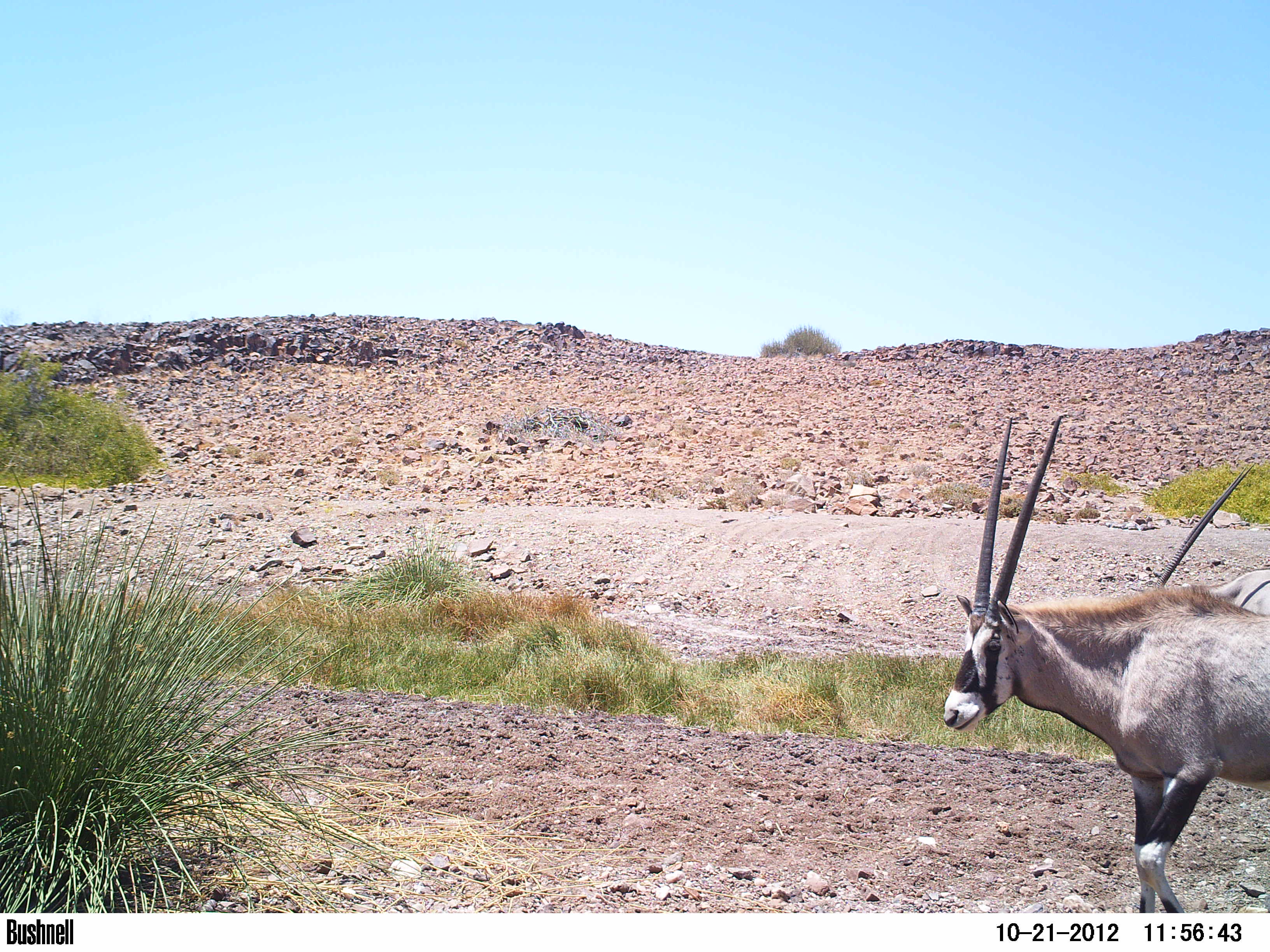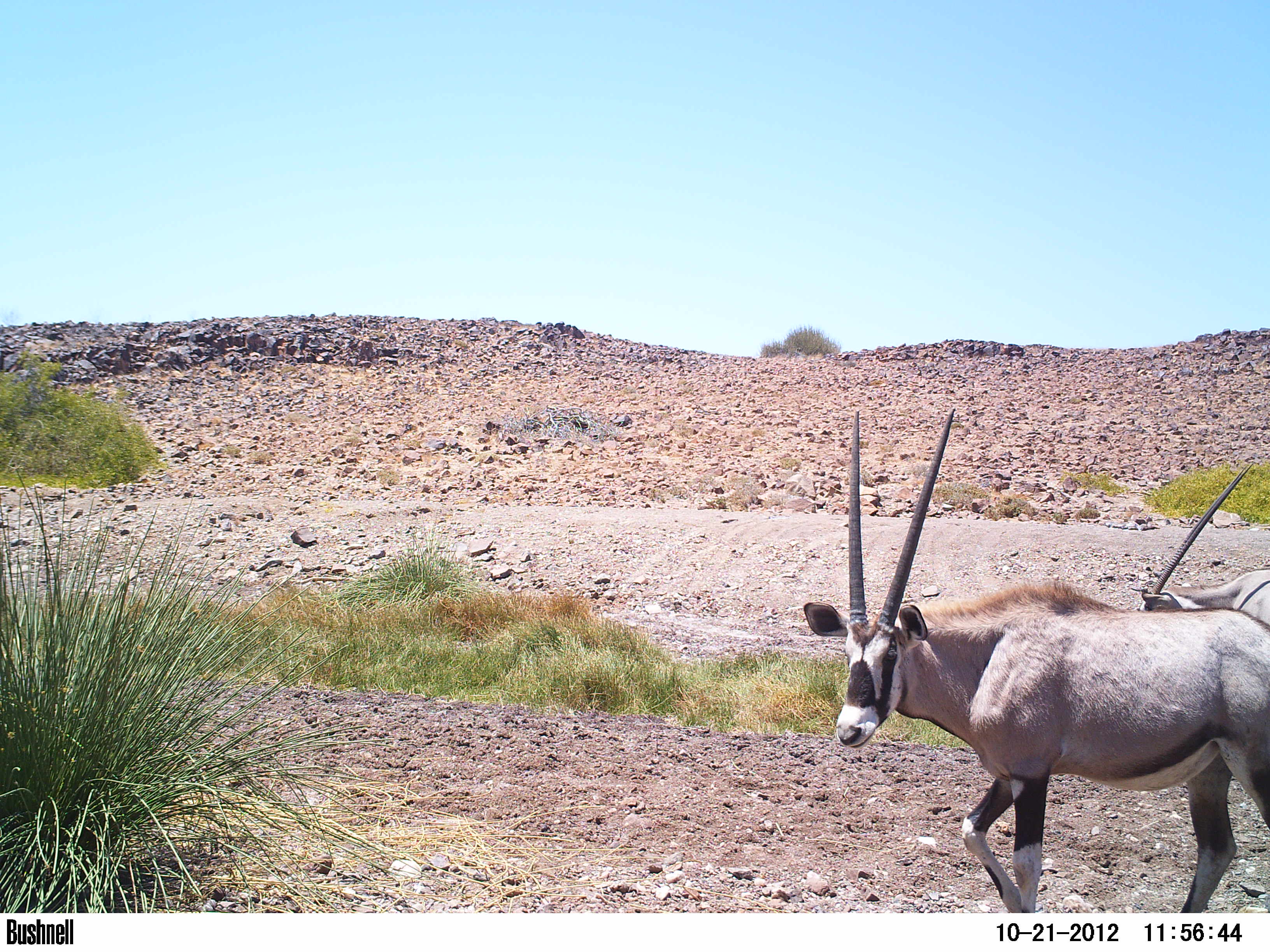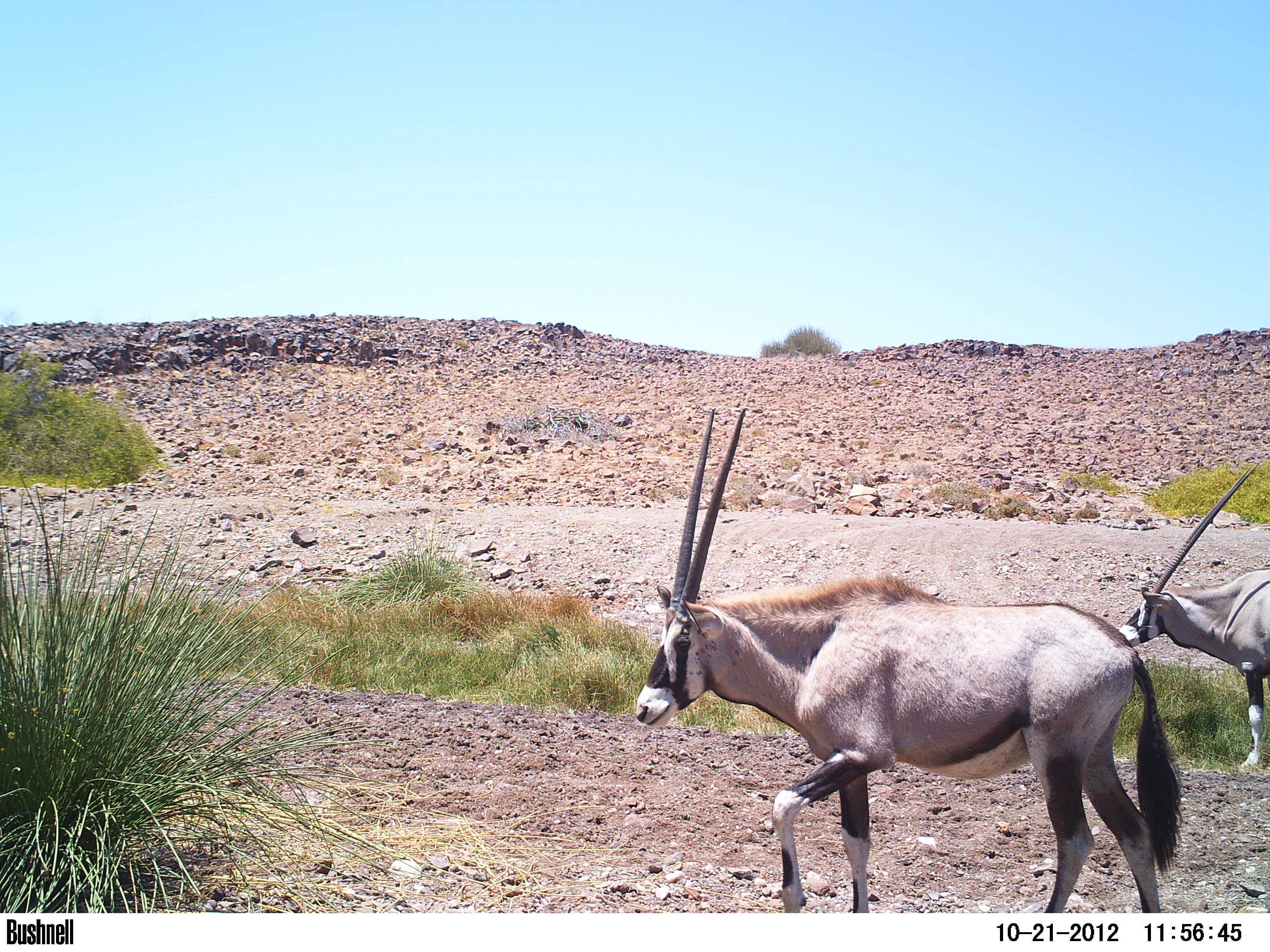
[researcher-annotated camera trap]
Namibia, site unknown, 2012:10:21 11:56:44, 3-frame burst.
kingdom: Animalia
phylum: Chordata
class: Mammalia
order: Artiodactyla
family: Bovidae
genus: Oryx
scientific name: Oryx gazella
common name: gemsbok